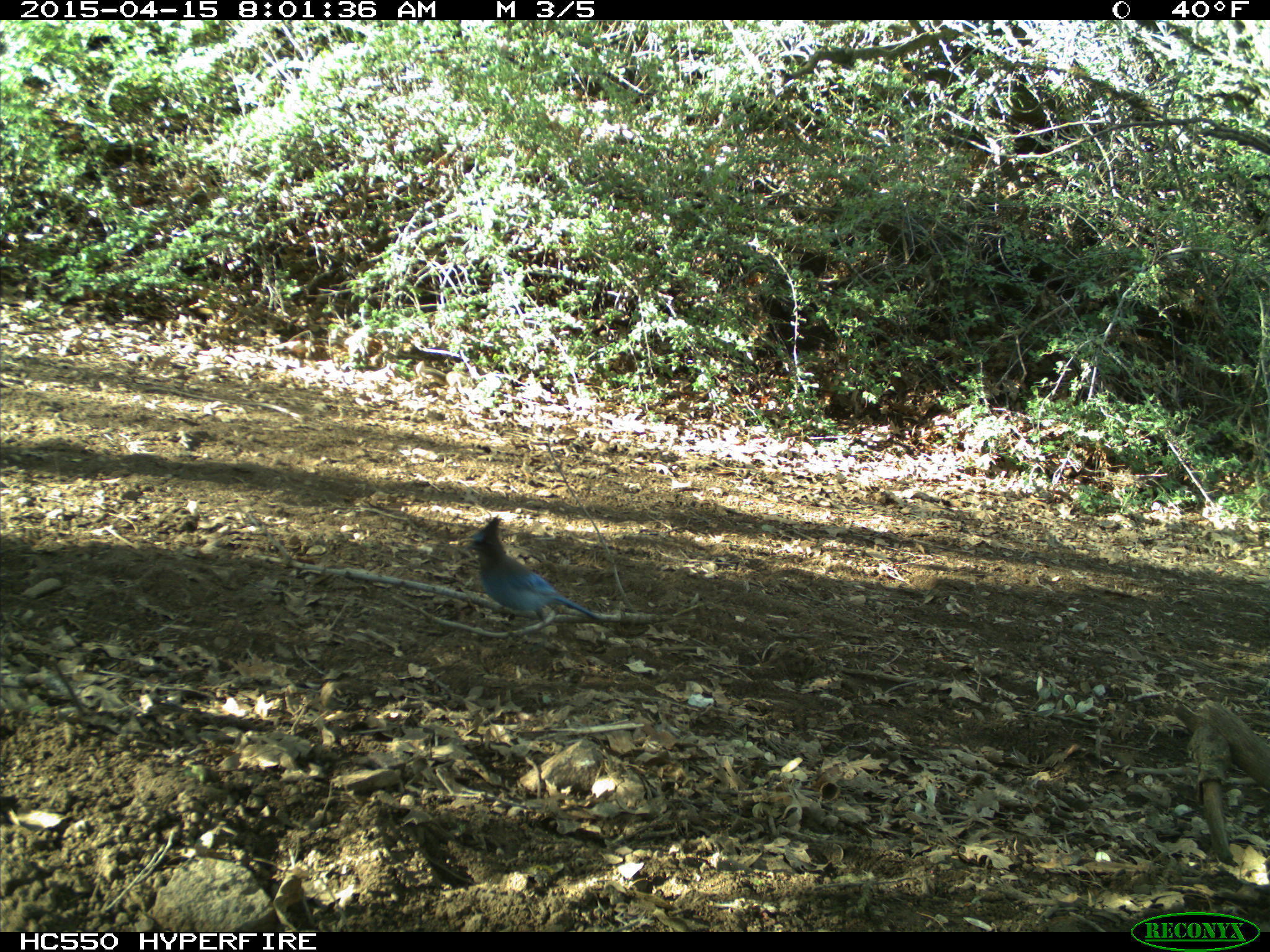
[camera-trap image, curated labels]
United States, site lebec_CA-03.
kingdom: Animalia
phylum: Chordata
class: Aves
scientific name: Aves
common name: birds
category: unidentified bird